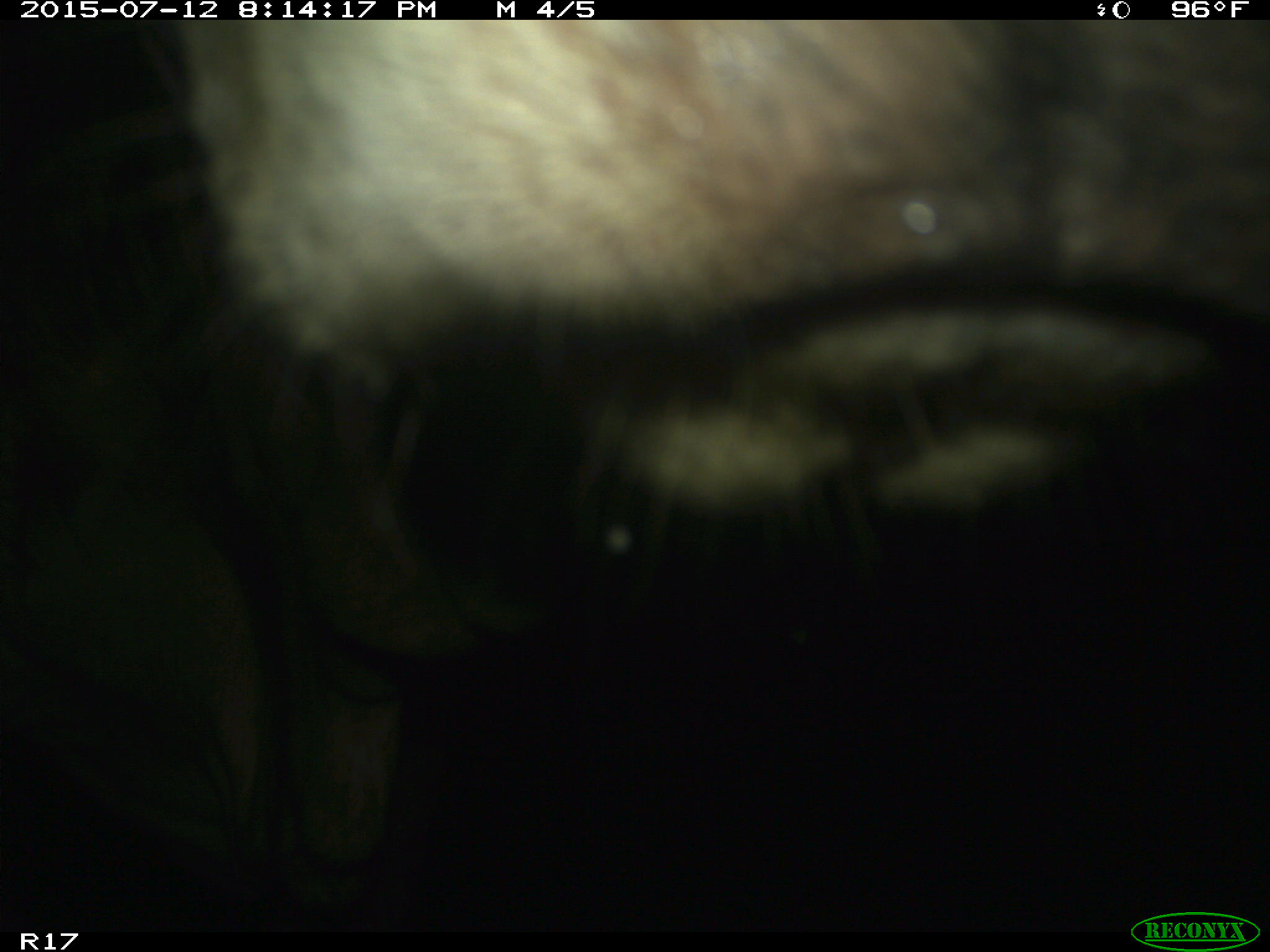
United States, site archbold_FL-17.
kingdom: Animalia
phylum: Chordata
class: Mammalia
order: Artiodactyla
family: Bovidae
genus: Bos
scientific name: Bos taurus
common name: domestic cow